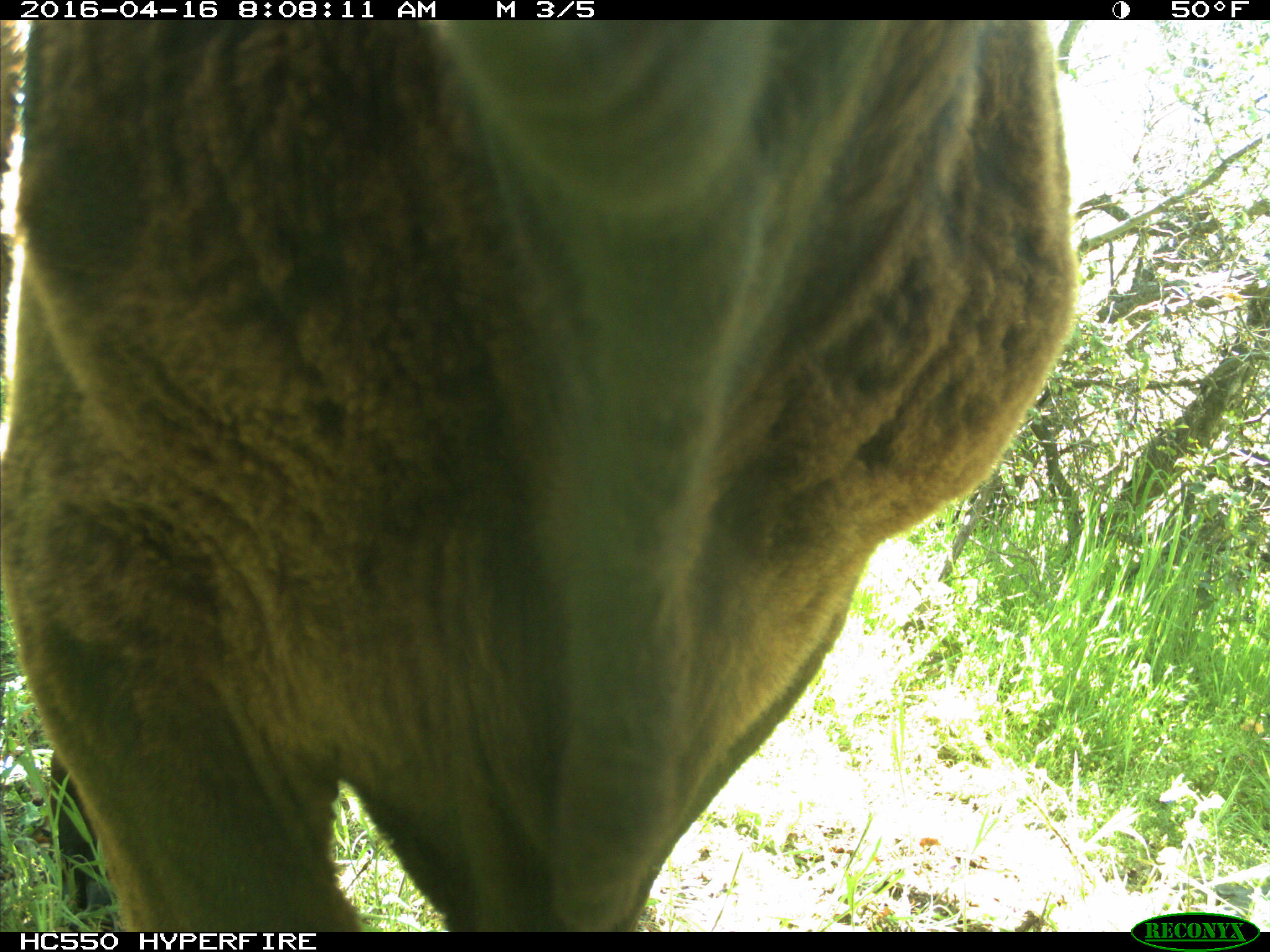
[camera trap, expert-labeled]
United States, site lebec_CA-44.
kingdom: Animalia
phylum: Chordata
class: Mammalia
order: Artiodactyla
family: Bovidae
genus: Bos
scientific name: Bos taurus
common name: domestic cow